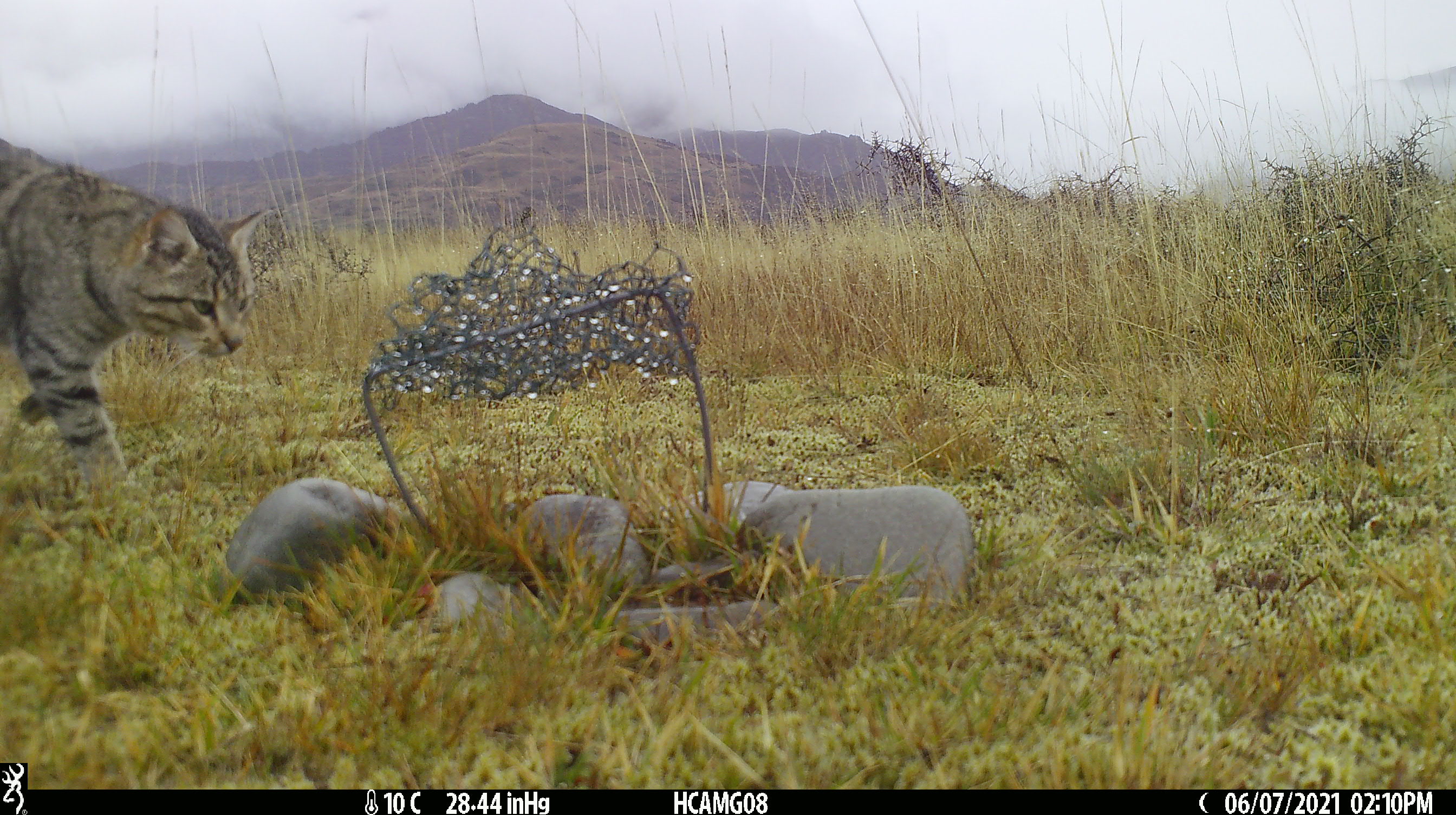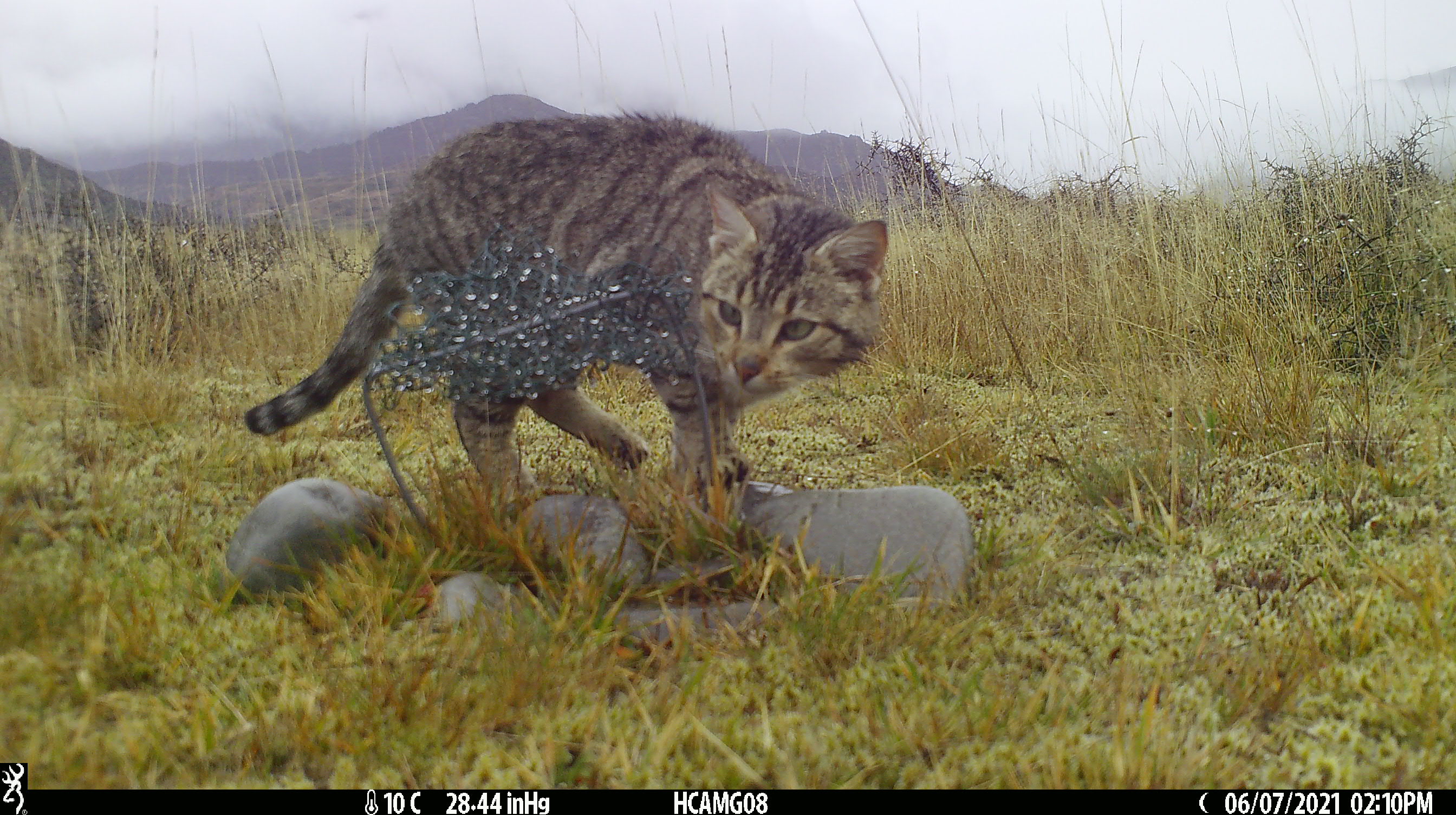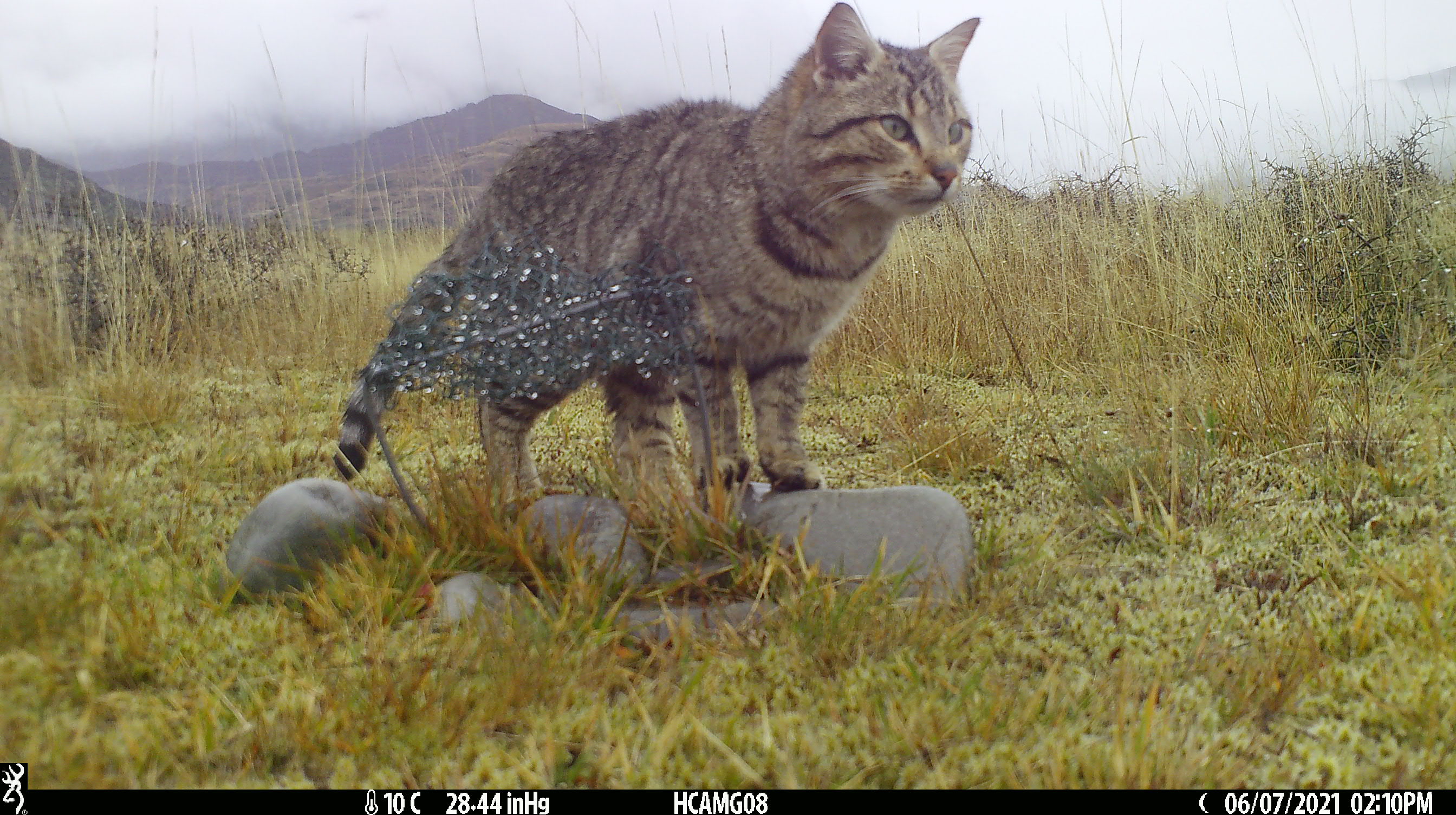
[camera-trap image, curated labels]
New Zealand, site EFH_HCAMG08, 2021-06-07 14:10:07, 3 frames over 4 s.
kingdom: Animalia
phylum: Chordata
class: Mammalia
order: Carnivora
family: Felidae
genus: Felis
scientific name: Felis catus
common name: domestic cat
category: cat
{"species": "cat (domestic cat) (Felis catus)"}